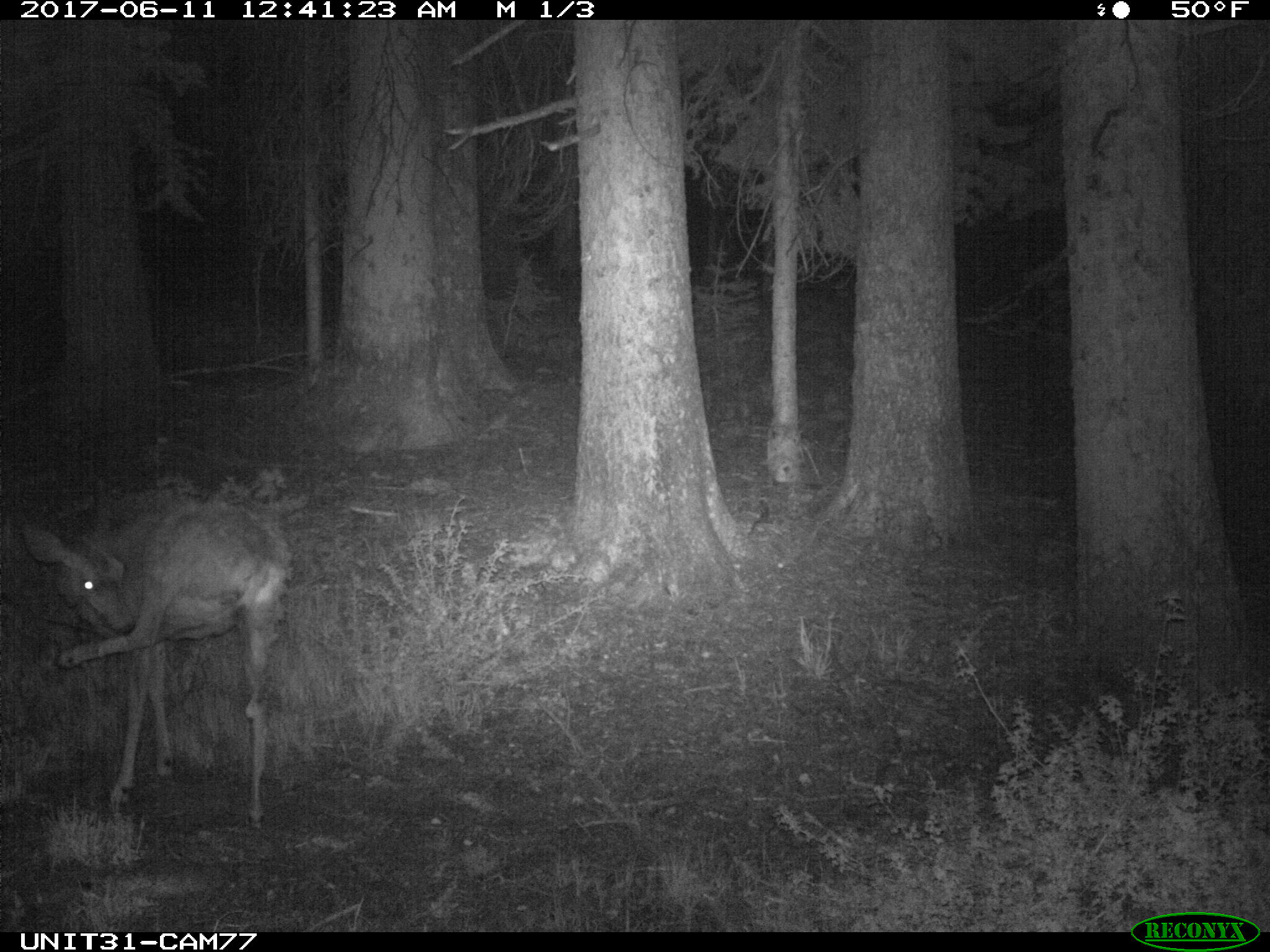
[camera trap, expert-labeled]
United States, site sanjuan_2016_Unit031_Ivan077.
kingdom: Animalia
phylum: Chordata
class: Mammalia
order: Artiodactyla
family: Cervidae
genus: Odocoileus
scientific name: Odocoileus hemionus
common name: mule deer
Odocoileus hemionus (mule deer).